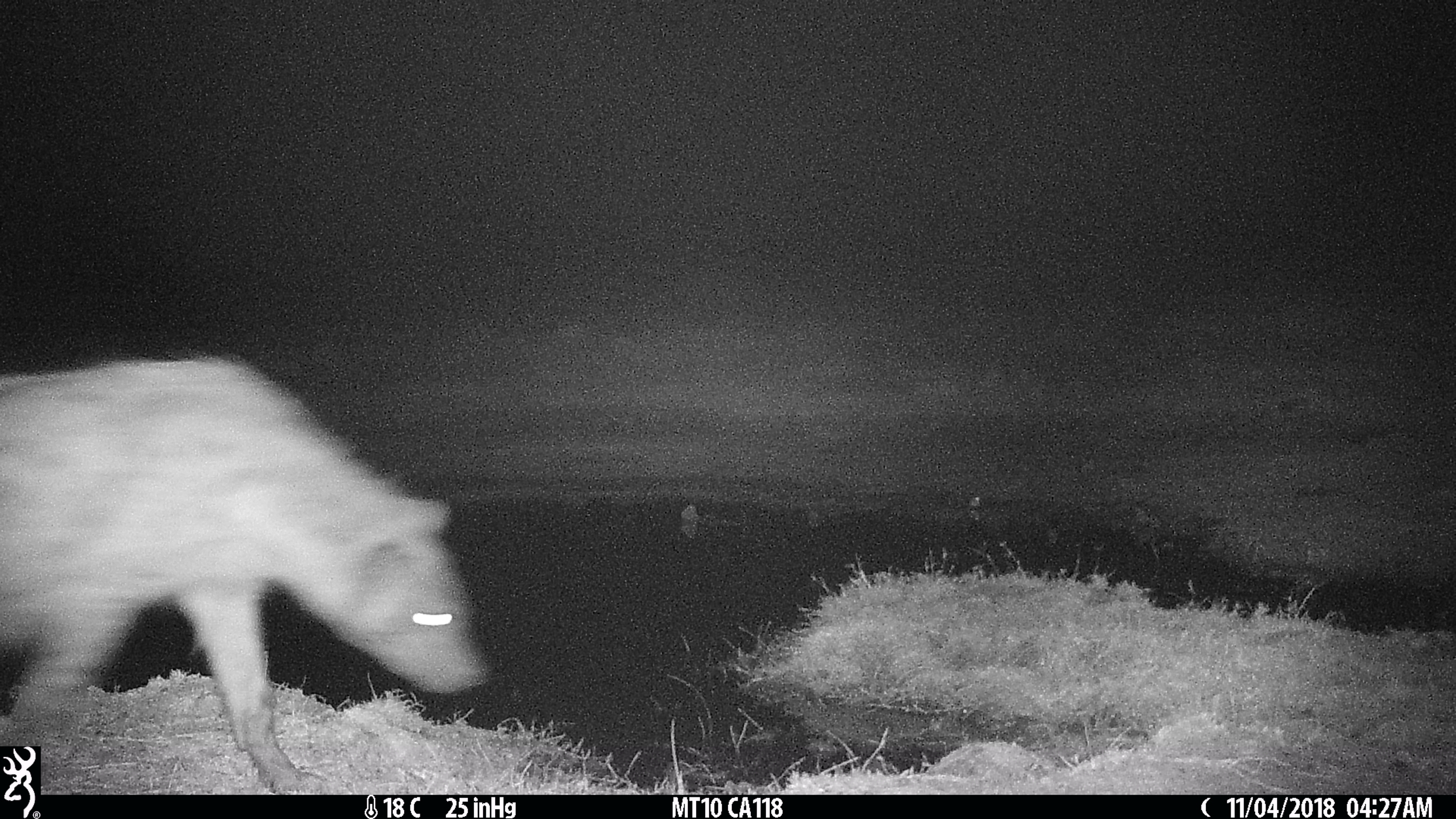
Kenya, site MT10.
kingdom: Animalia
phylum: Chordata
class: Mammalia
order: Carnivora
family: Hyaenidae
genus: Crocuta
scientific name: Crocuta crocuta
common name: spotted hyena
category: hyena spotted